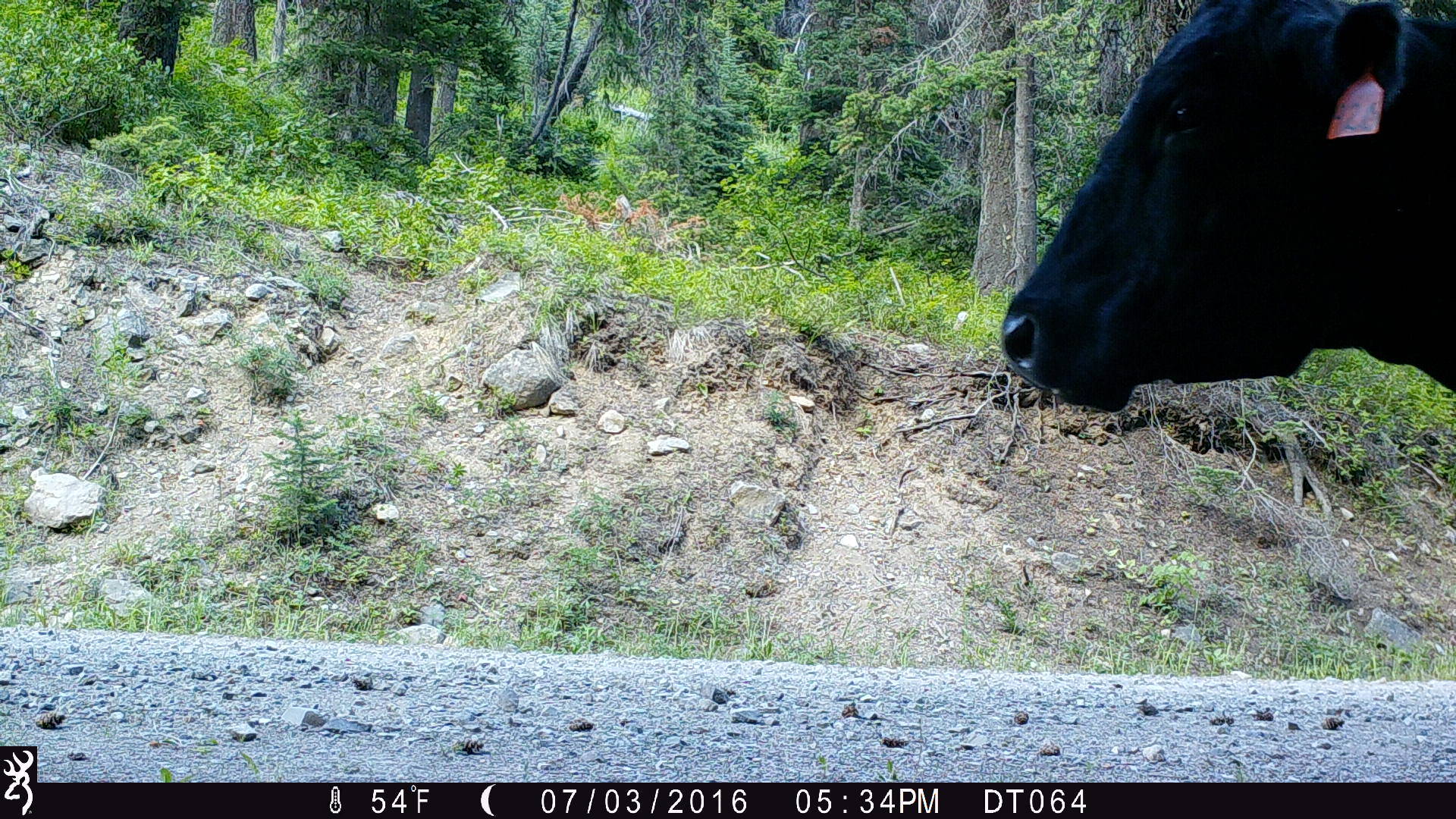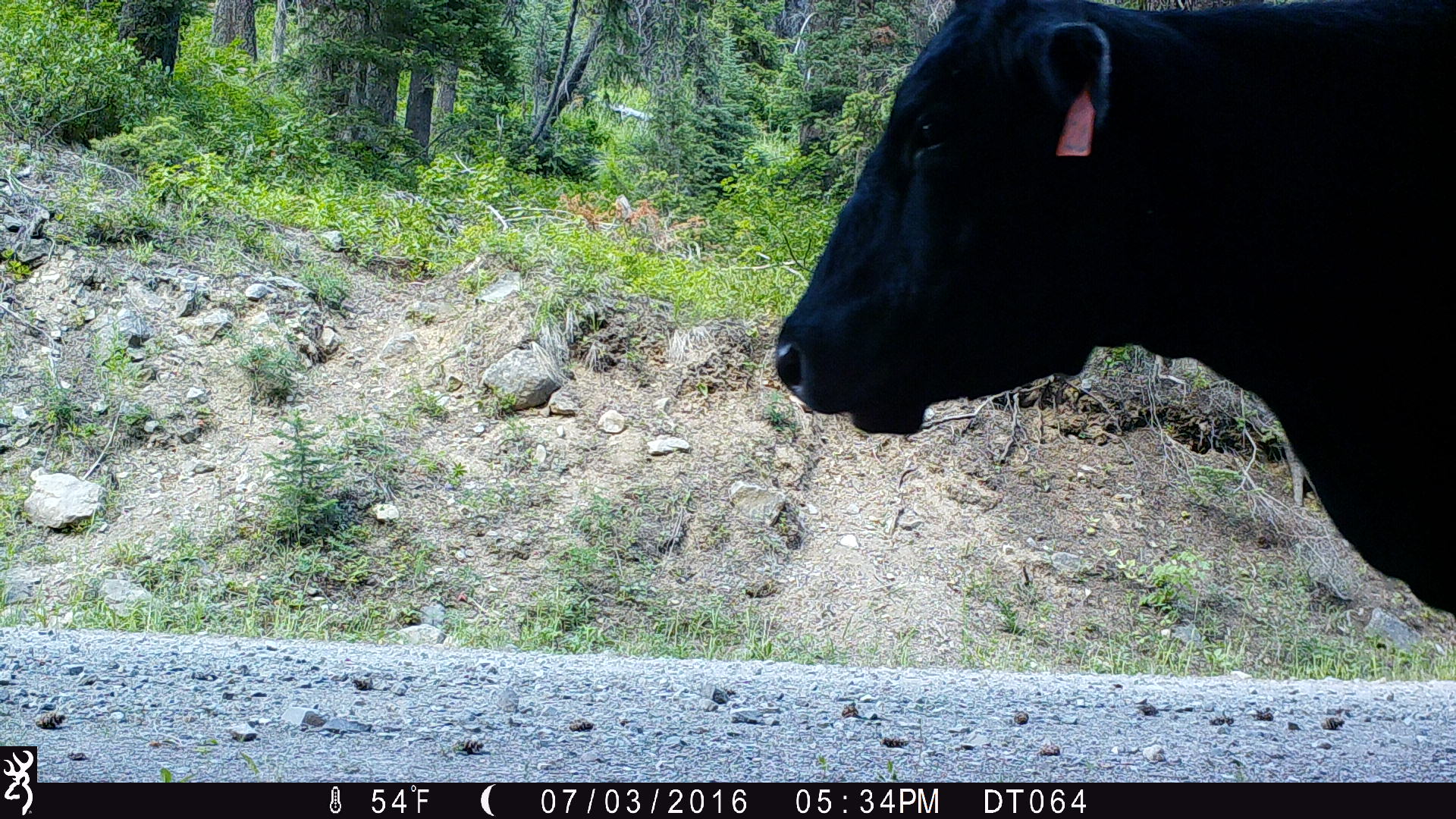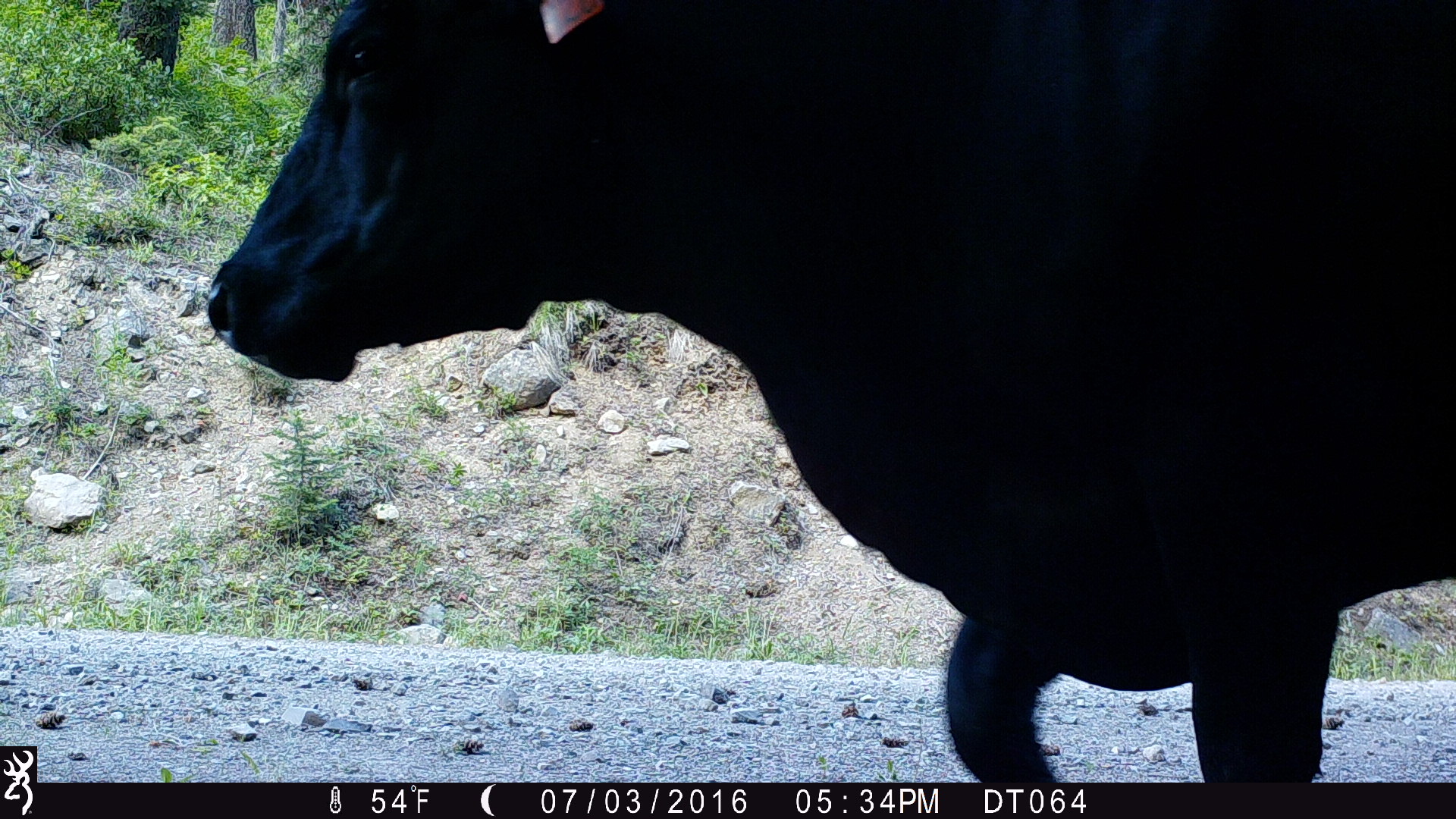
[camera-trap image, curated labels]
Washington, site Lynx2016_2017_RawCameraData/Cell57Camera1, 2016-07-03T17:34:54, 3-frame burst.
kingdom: Animalia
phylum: Chordata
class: Mammalia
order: Artiodactyla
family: Bovidae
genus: Bos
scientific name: Bos taurus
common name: domestic cattle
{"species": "domestic cattle (Bos taurus)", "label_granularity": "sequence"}